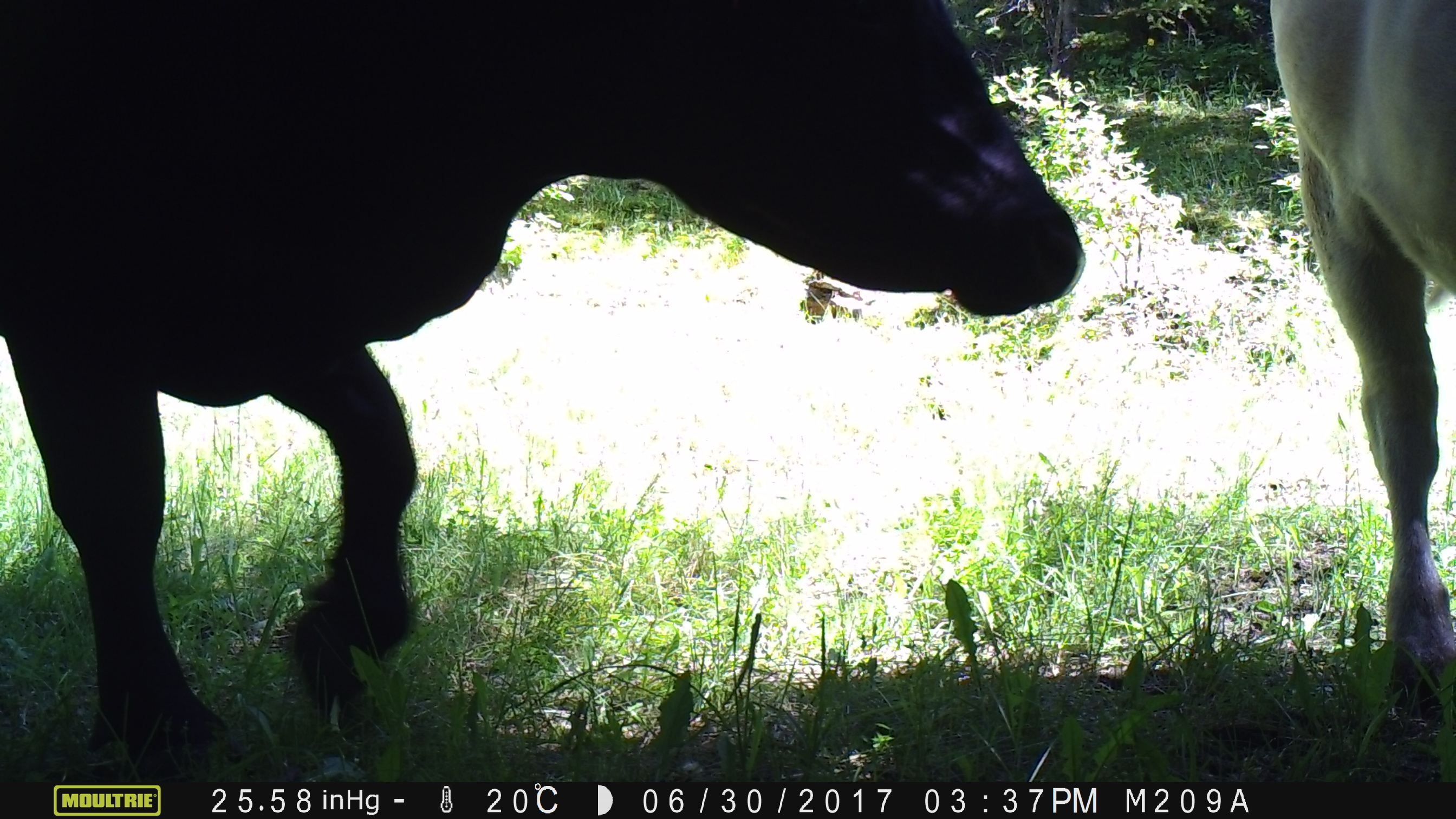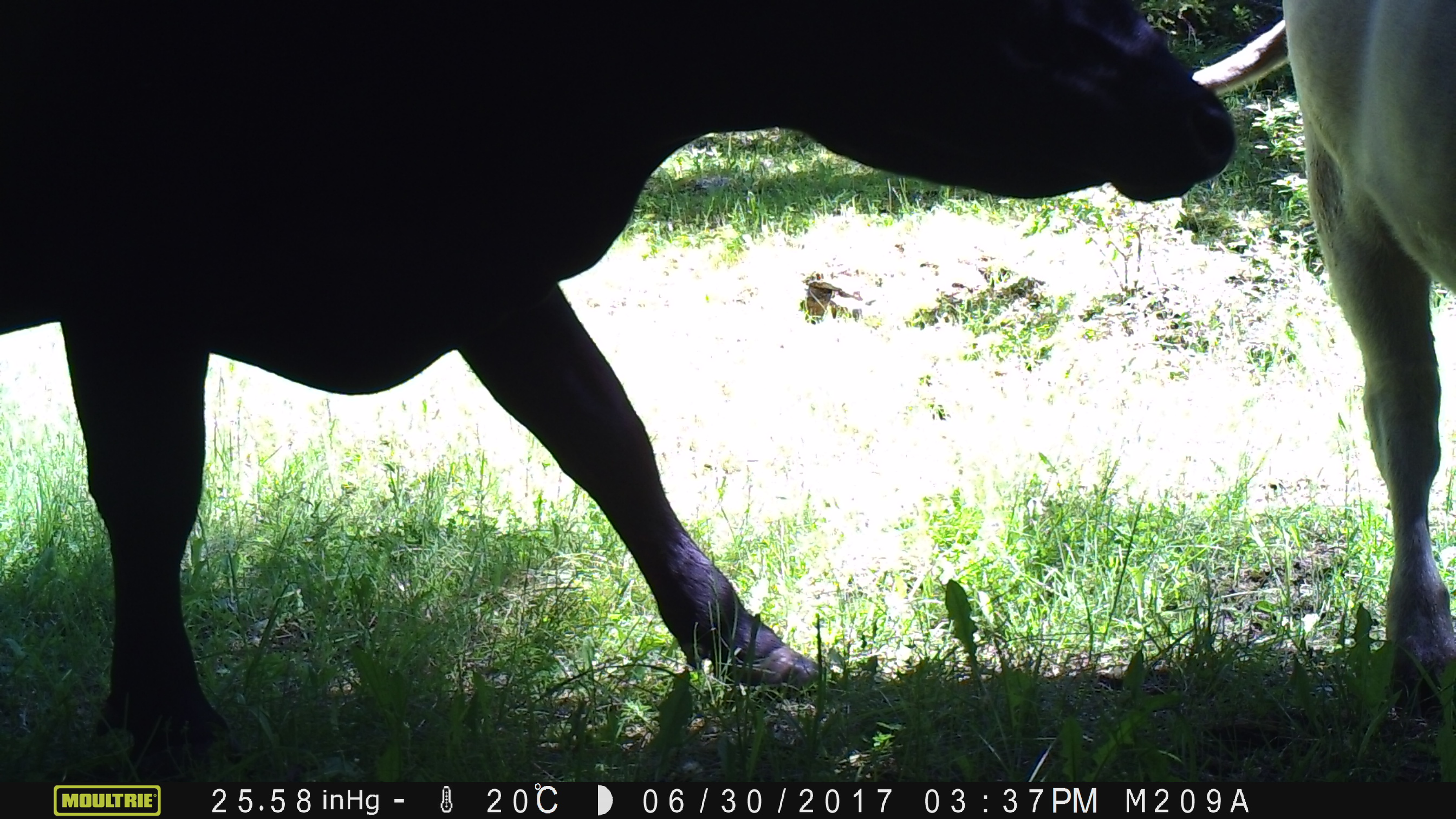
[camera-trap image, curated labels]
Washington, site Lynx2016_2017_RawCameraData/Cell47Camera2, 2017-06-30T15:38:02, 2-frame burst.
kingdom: Animalia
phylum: Chordata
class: Mammalia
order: Artiodactyla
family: Bovidae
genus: Bos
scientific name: Bos taurus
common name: domestic cattle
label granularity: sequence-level